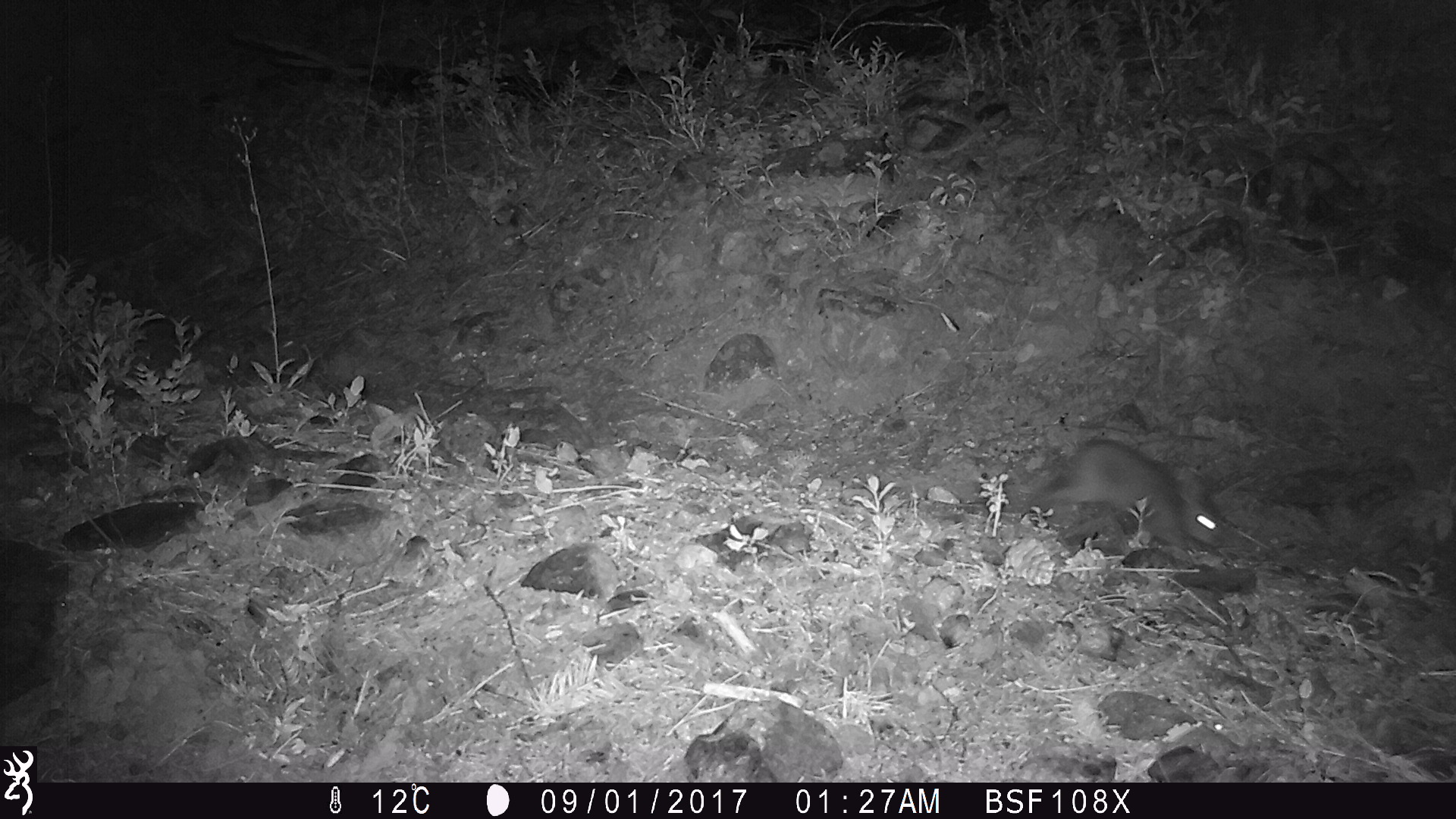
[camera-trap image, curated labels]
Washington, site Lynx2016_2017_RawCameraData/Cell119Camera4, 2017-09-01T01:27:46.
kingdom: Animalia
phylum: Chordata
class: Mammalia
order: Lagomorpha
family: Leporidae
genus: Lepus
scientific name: Lepus americanus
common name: snowshoe hare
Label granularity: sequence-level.